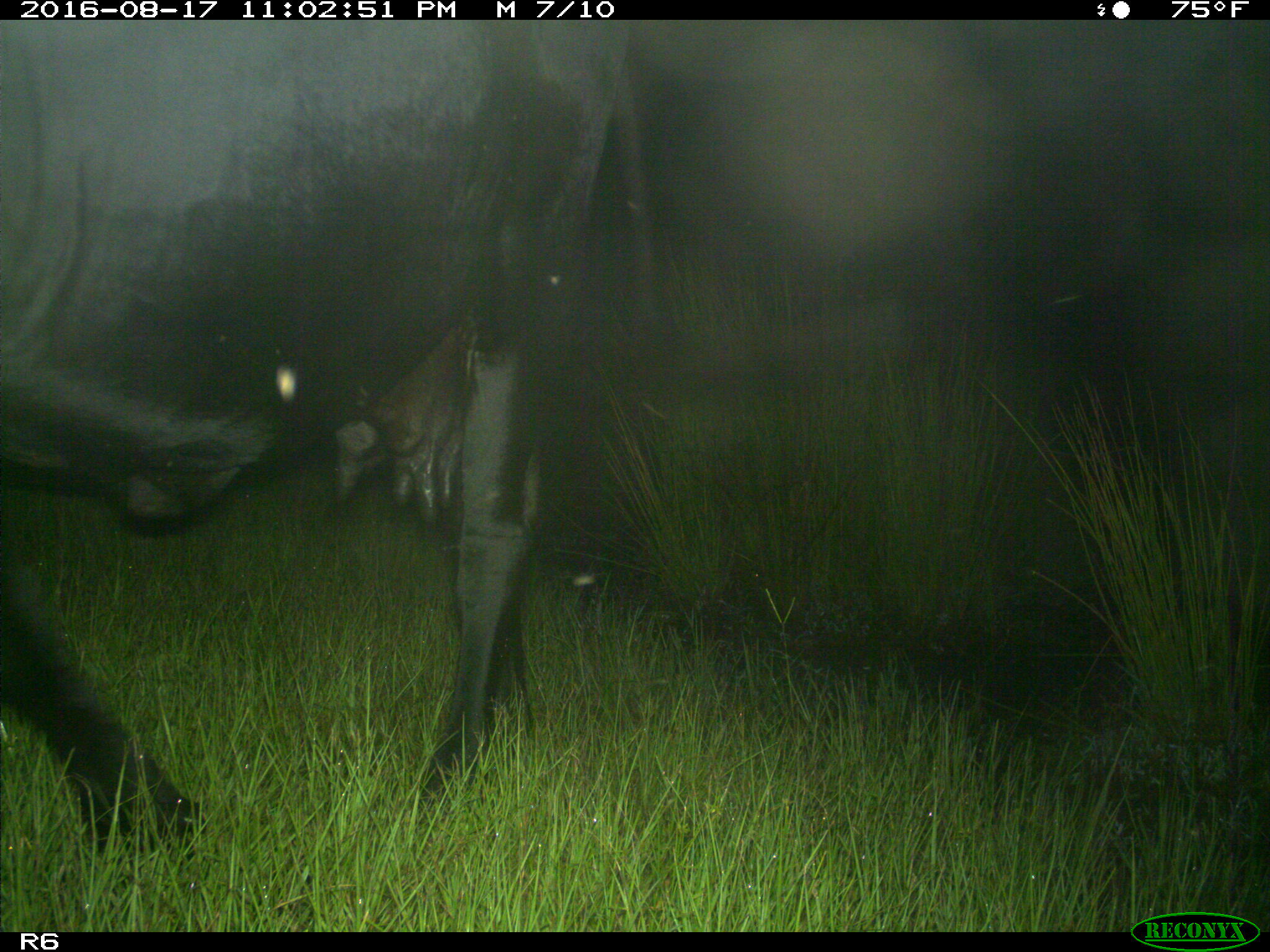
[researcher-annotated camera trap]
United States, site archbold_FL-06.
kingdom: Animalia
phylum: Chordata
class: Mammalia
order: Artiodactyla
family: Bovidae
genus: Bos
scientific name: Bos taurus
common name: domestic cow